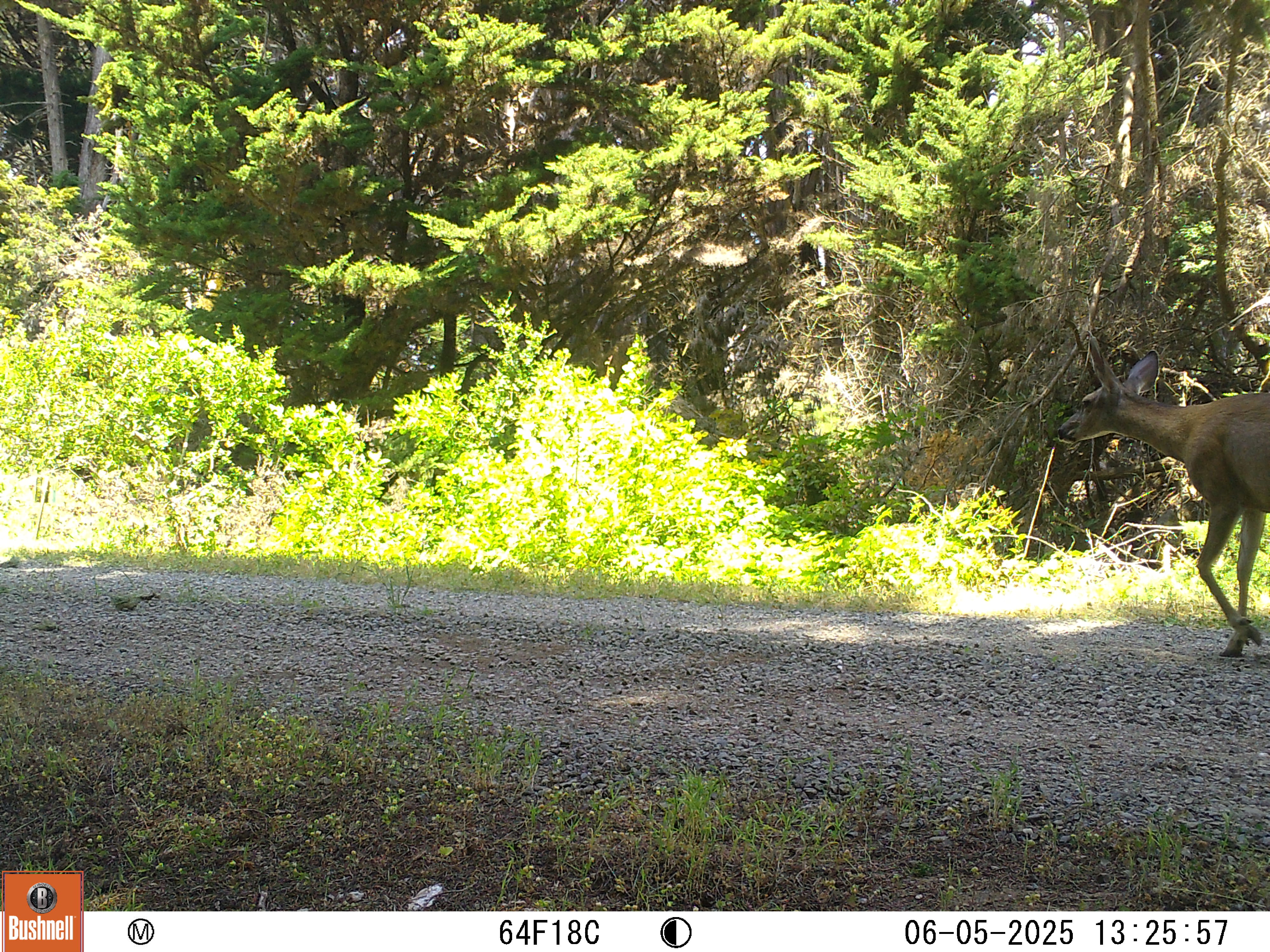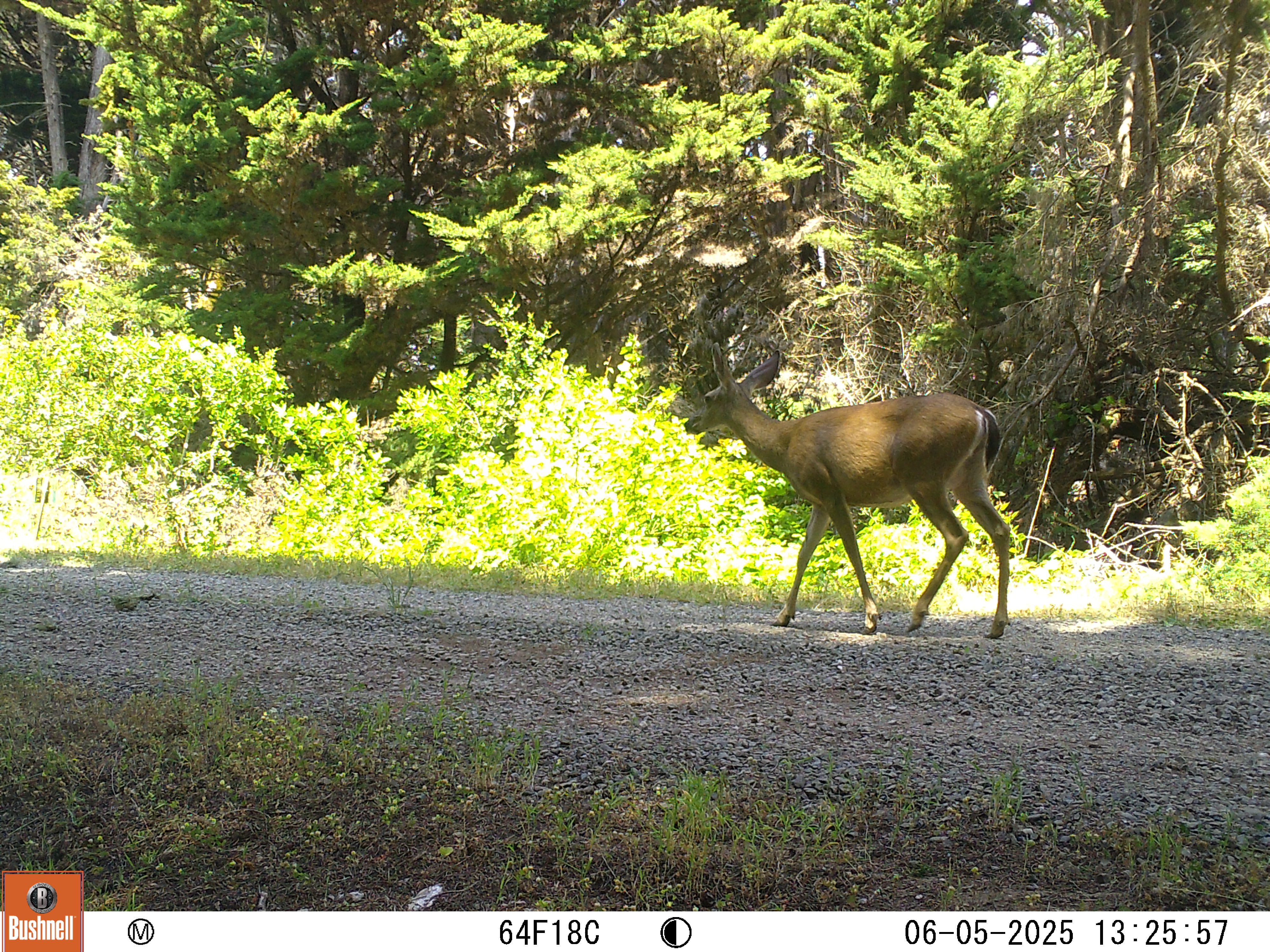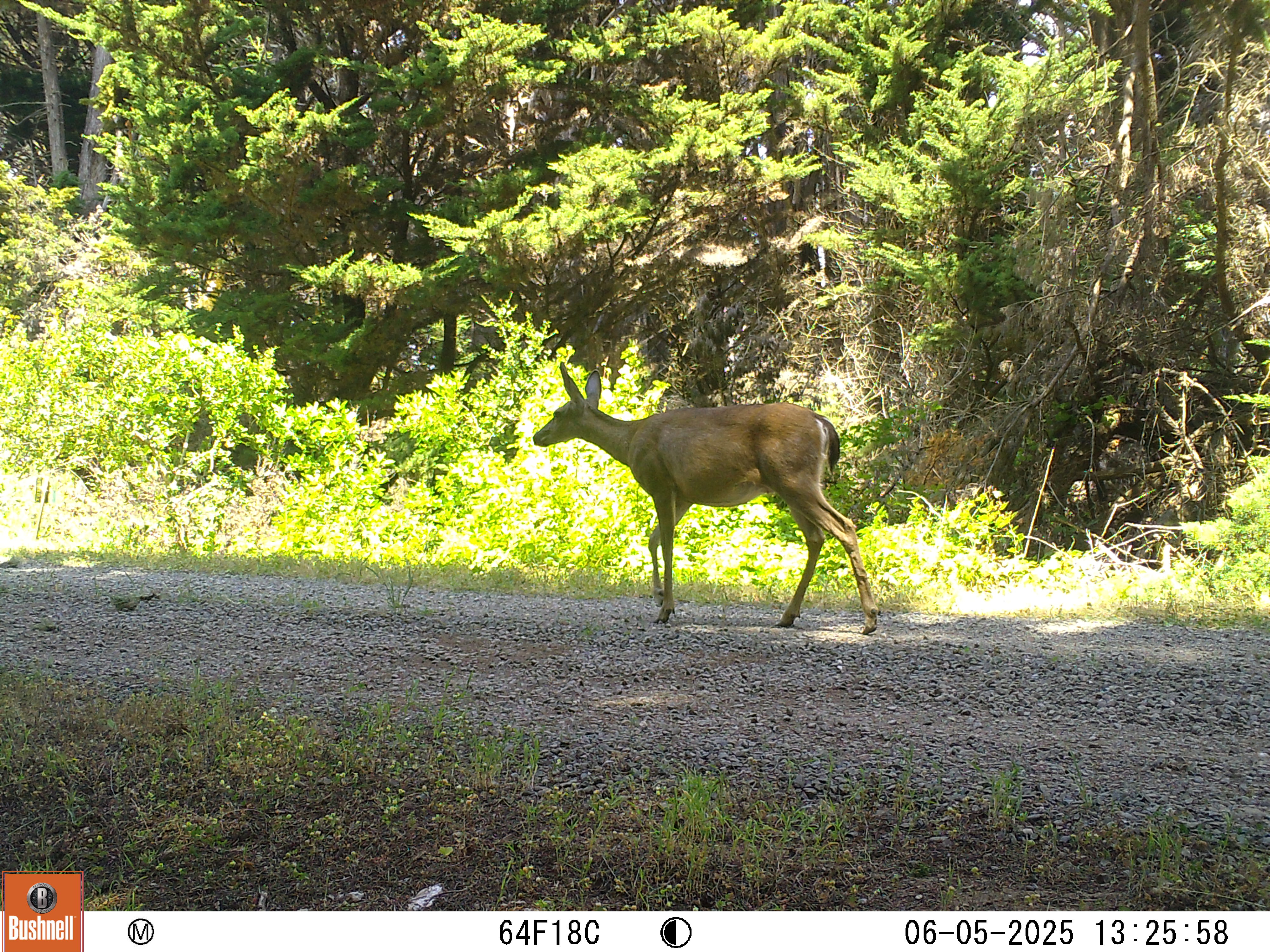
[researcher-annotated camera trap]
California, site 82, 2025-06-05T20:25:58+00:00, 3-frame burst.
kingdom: Animalia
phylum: Chordata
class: Mammalia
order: Artiodactyla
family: Cervidae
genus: Odocoileus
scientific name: Odocoileus hemionus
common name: mule deer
Mule deer (Odocoileus hemionus).